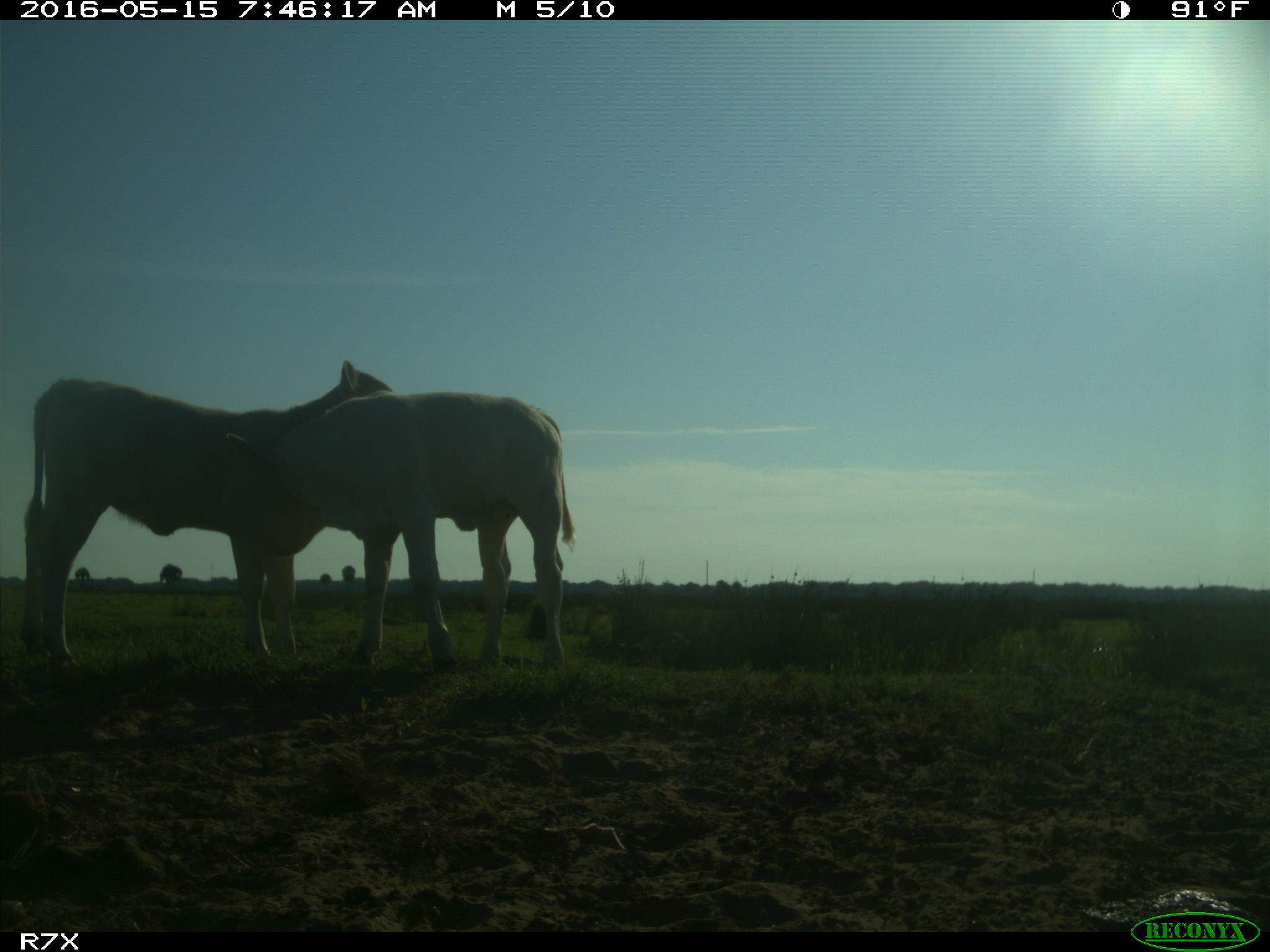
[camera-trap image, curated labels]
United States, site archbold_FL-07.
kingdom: Animalia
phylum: Chordata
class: Mammalia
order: Artiodactyla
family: Bovidae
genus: Bos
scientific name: Bos taurus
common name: domestic cow